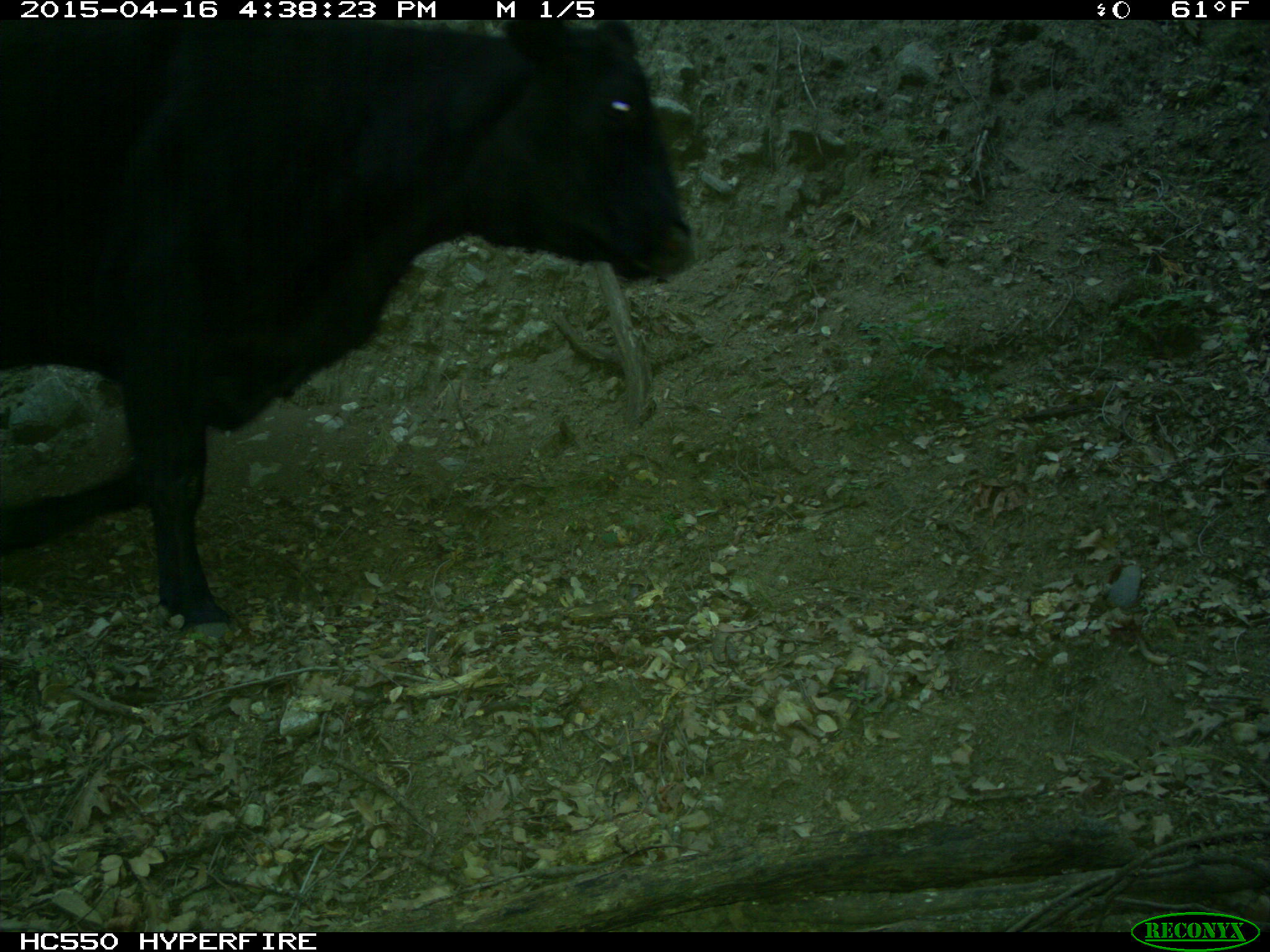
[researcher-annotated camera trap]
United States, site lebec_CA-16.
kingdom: Animalia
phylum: Chordata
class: Mammalia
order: Artiodactyla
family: Bovidae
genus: Bos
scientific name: Bos taurus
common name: domestic cow